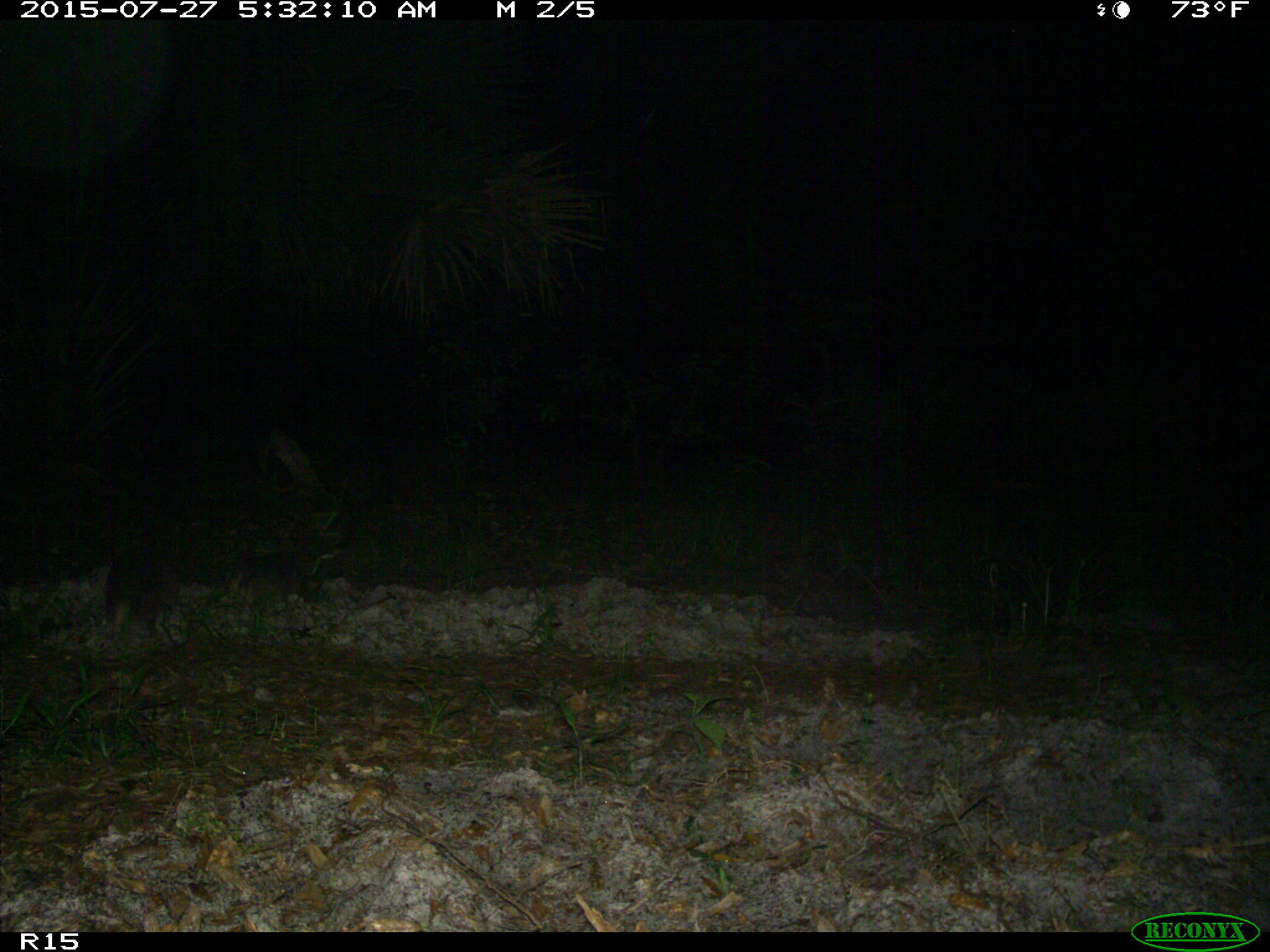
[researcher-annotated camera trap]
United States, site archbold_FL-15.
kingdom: Animalia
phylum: Chordata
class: Mammalia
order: Cingulata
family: Dasypodidae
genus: Dasypus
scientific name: Dasypus novemcinctus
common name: nine-banded armadillo